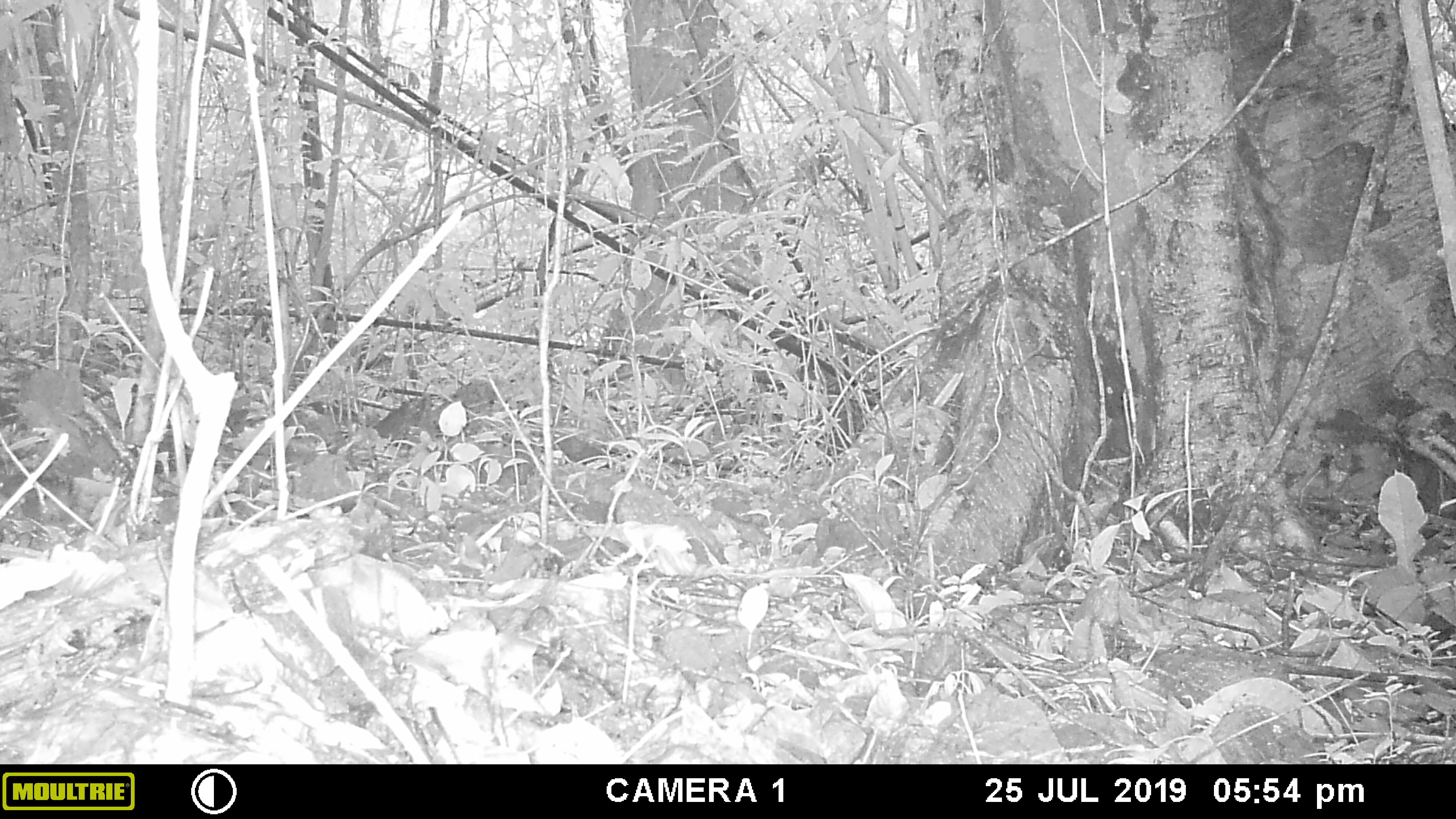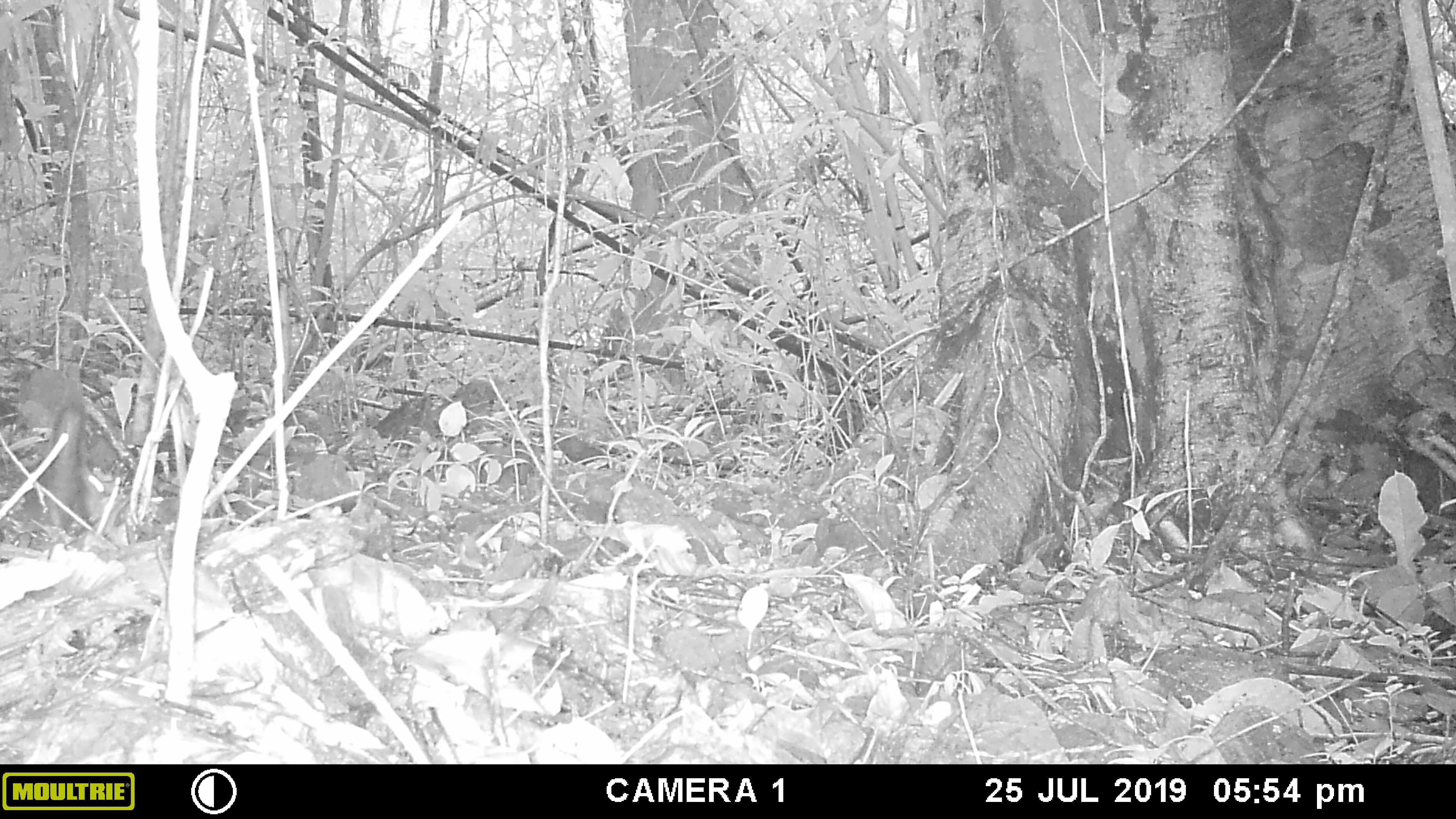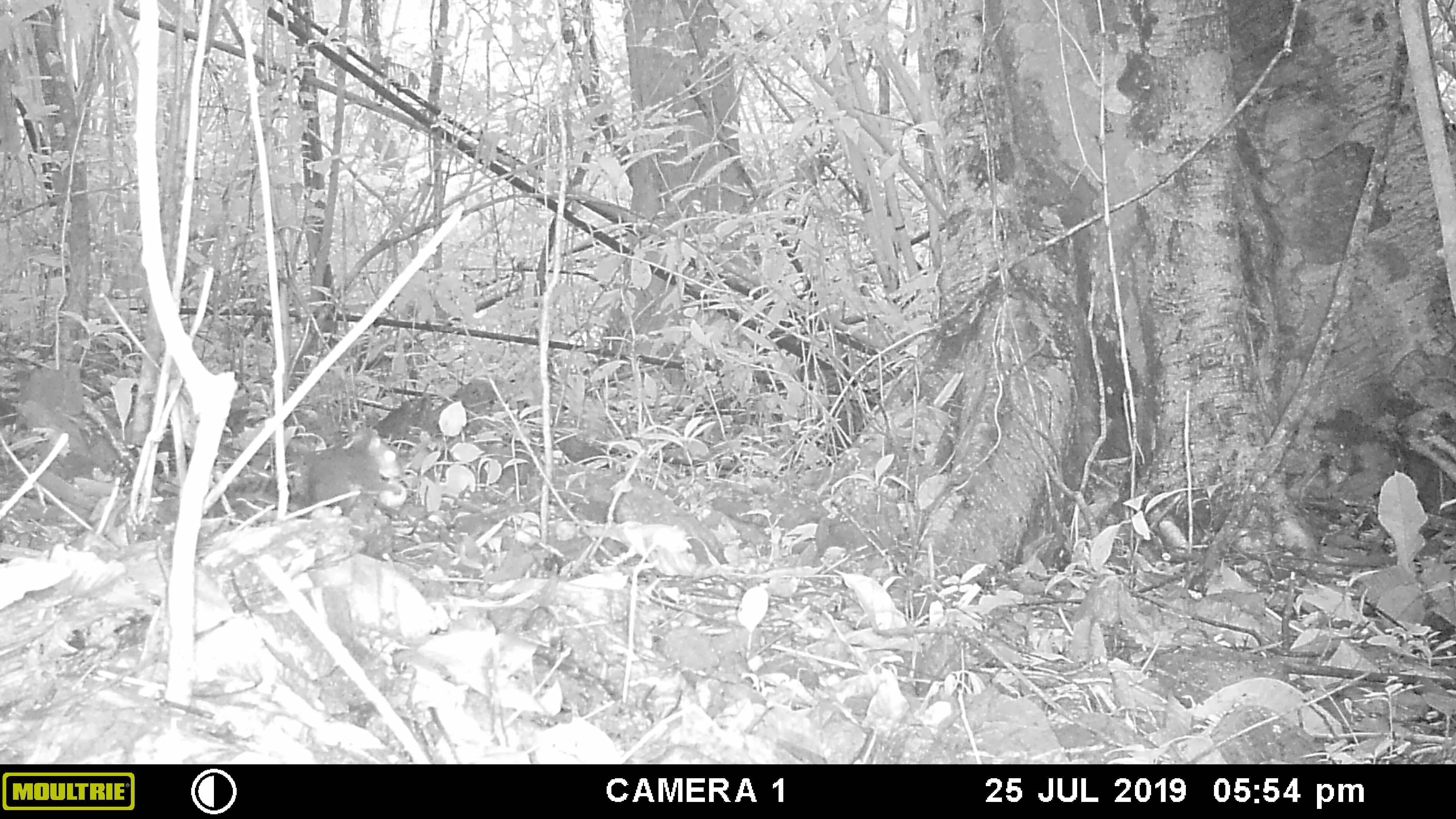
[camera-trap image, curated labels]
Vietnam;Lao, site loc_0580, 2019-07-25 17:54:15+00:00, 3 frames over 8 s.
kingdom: Animalia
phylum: Chordata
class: Mammalia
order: Rodentia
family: Sciuridae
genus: Sciurus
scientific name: Sciurus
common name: squirrel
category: unidentified squirrel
Unidentified squirrel (squirrel) (Sciurus). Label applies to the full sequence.